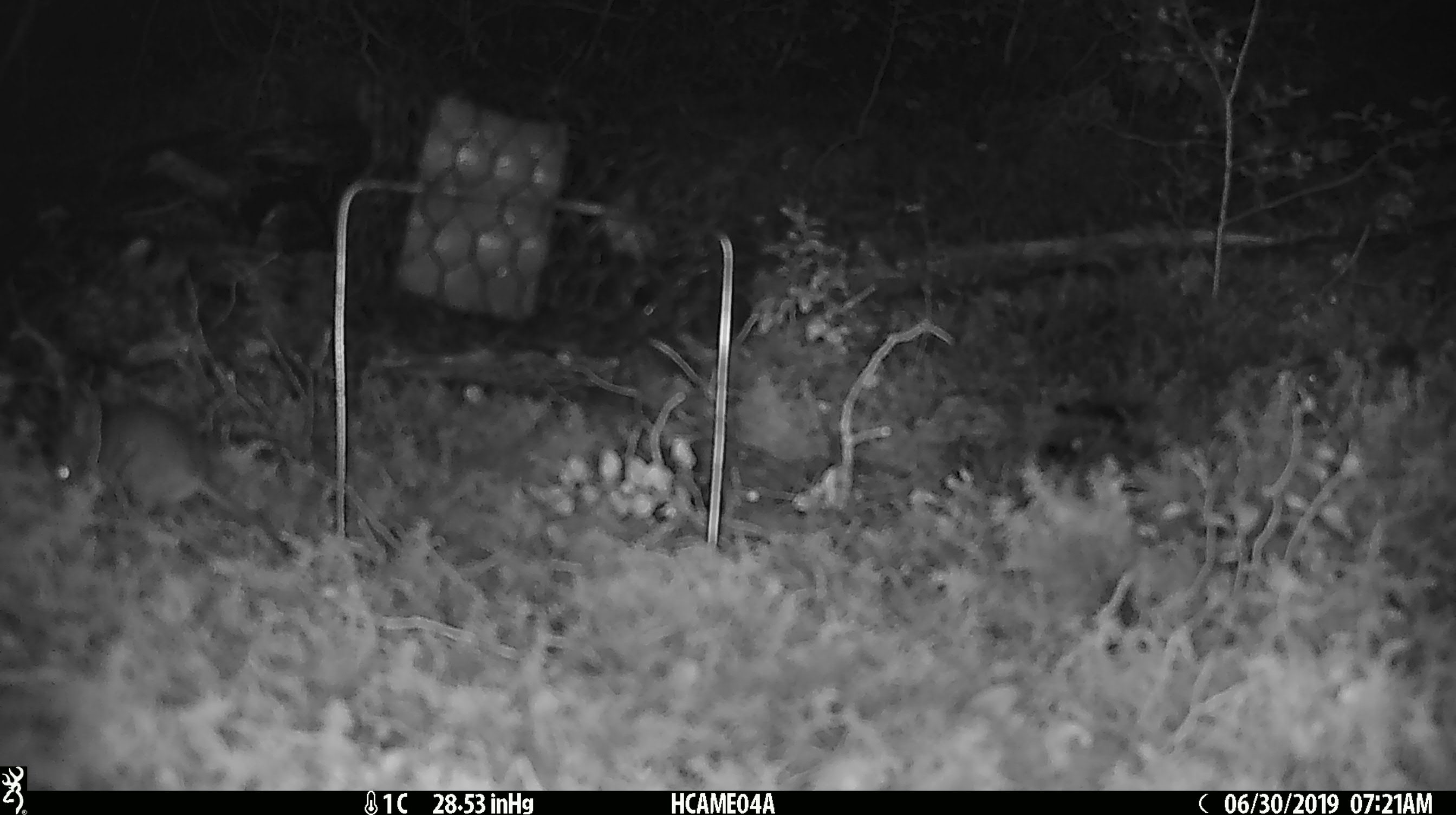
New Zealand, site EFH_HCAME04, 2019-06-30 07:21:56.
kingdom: Animalia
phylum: Chordata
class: Mammalia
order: Rodentia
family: Muridae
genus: Mus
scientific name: Mus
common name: mouse